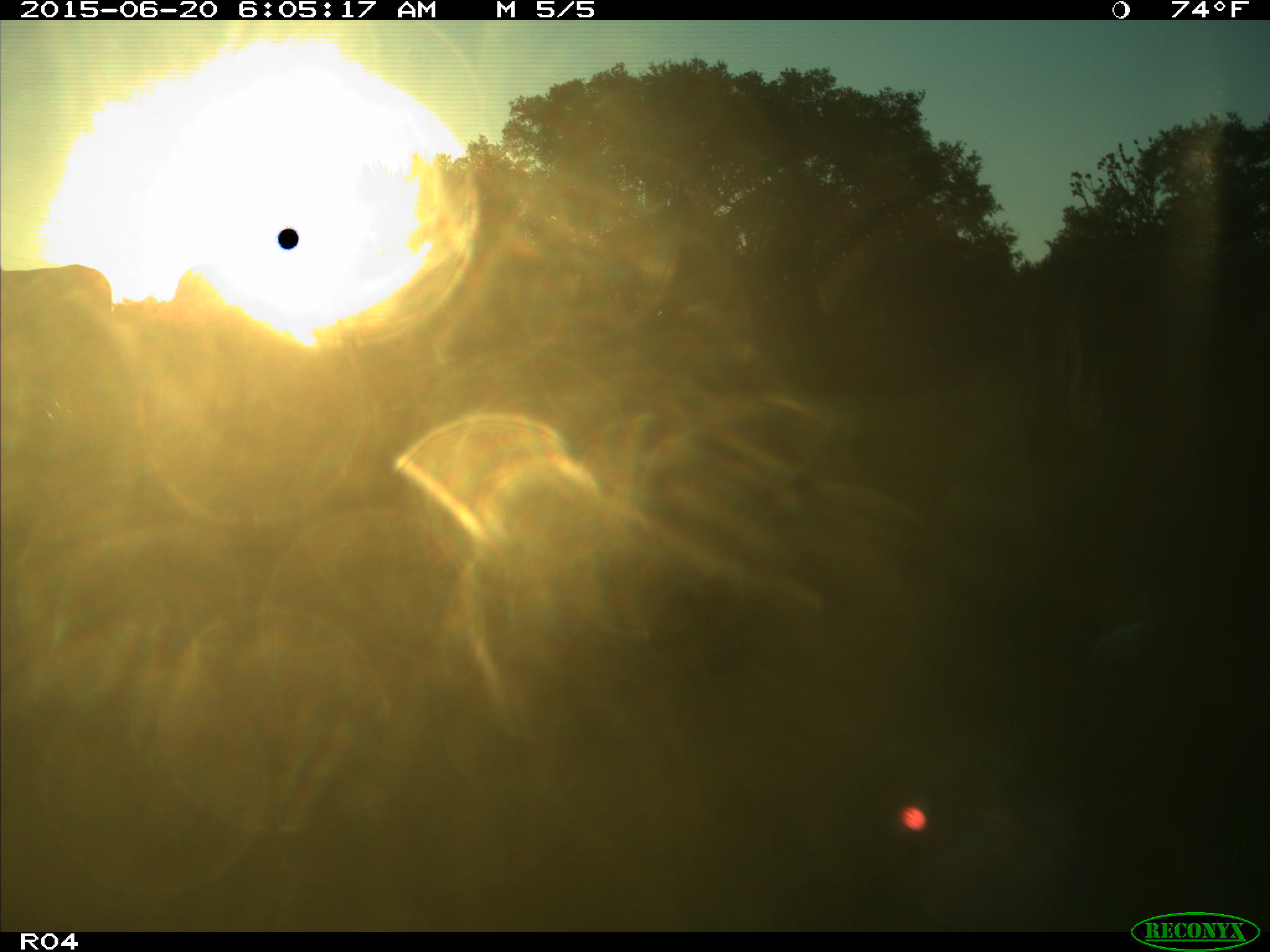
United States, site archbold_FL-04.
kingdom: Animalia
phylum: Chordata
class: Mammalia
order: Artiodactyla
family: Bovidae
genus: Bos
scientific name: Bos taurus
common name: domestic cow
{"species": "Bos taurus (domestic cow)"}